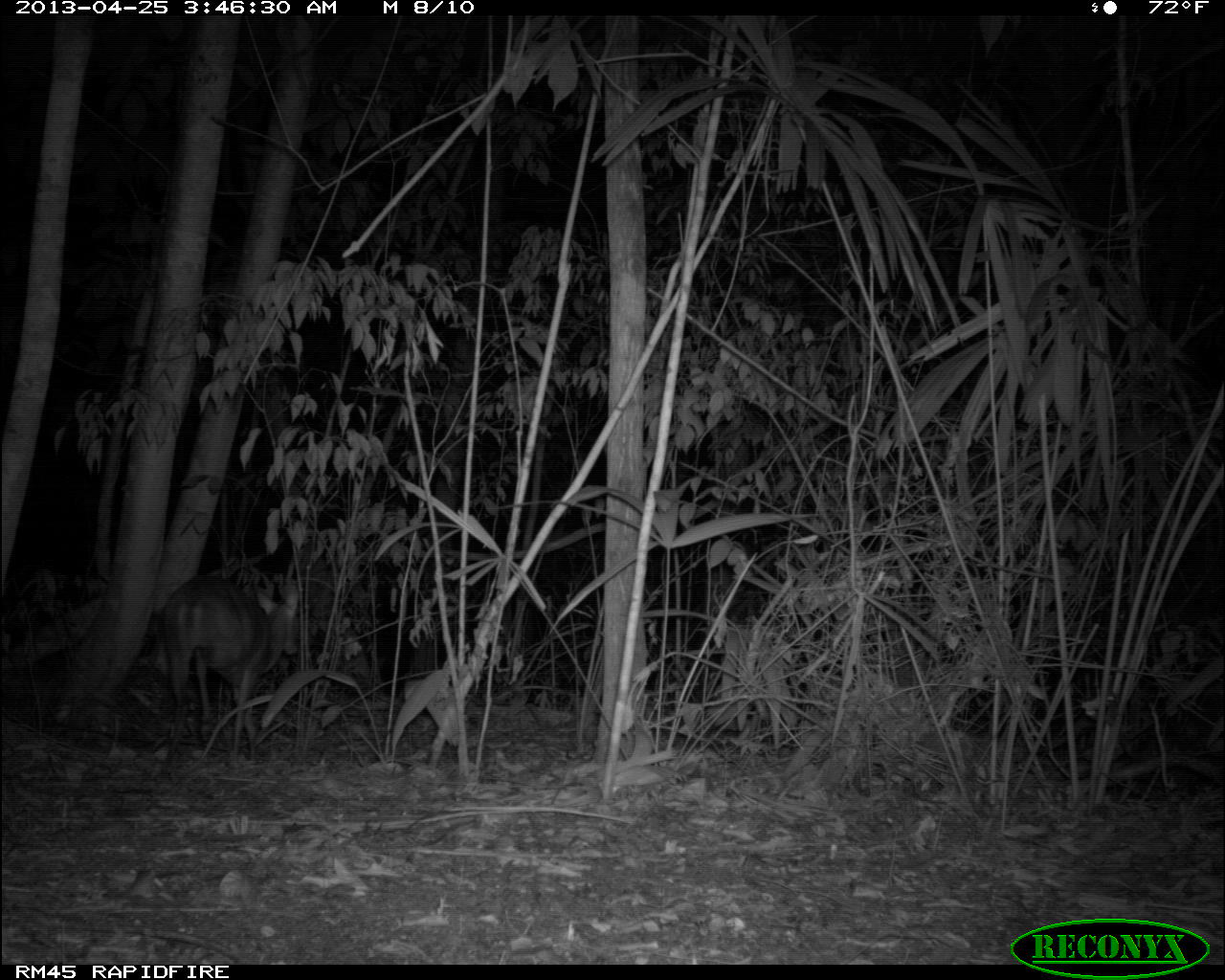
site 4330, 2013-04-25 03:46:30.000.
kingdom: Animalia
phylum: Chordata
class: Mammalia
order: Artiodactyla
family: Cervidae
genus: Mazama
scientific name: Mazama temama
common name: central american red brocket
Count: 1.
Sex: male.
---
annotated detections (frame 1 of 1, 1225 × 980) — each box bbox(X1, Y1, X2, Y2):
mazama temama: bbox(159, 577, 300, 759)